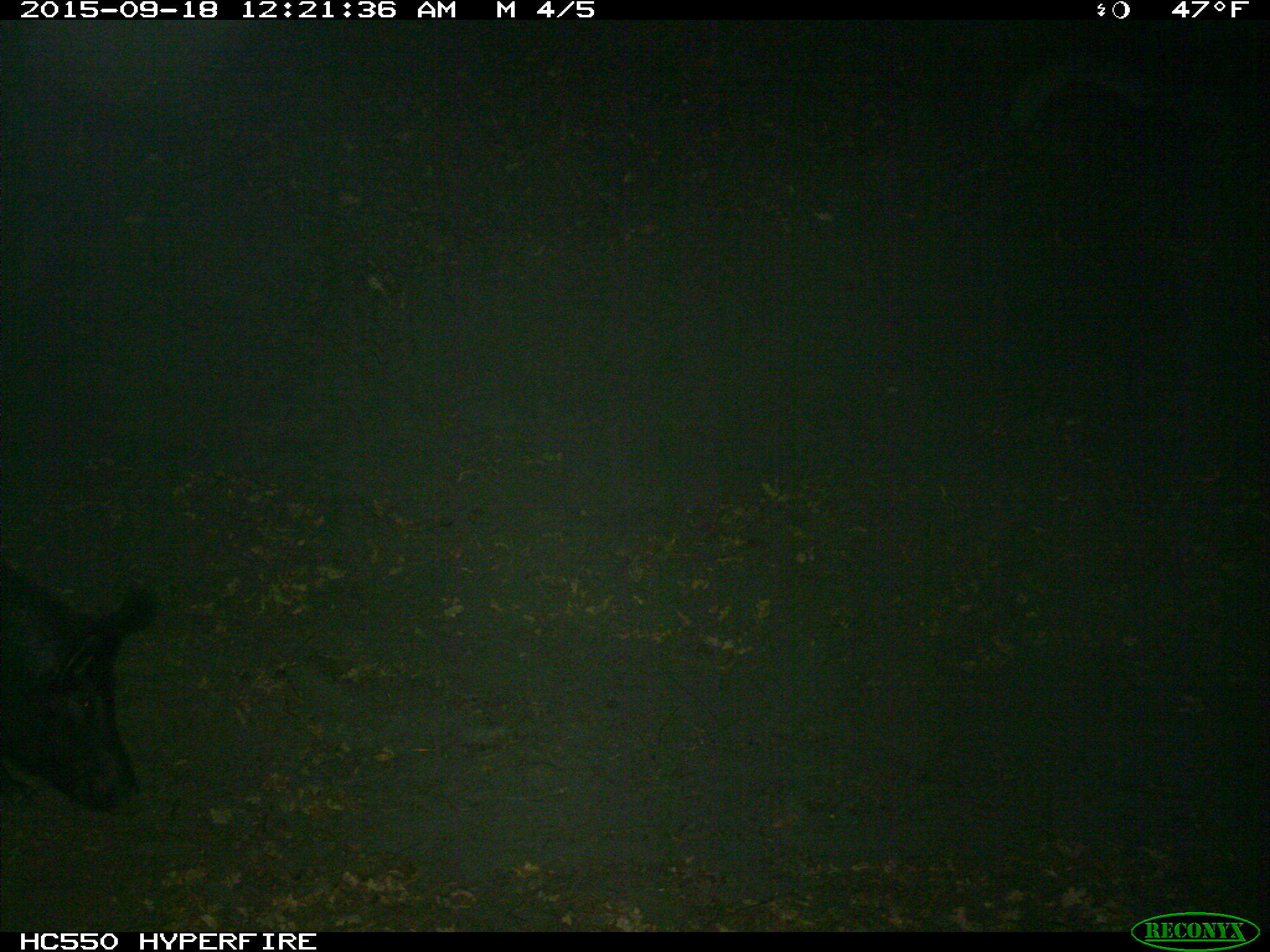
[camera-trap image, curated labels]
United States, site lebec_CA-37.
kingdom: Animalia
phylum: Chordata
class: Mammalia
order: Artiodactyla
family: Suidae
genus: Sus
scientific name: Sus scrofa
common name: wild boar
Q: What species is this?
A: Sus scrofa (wild boar).